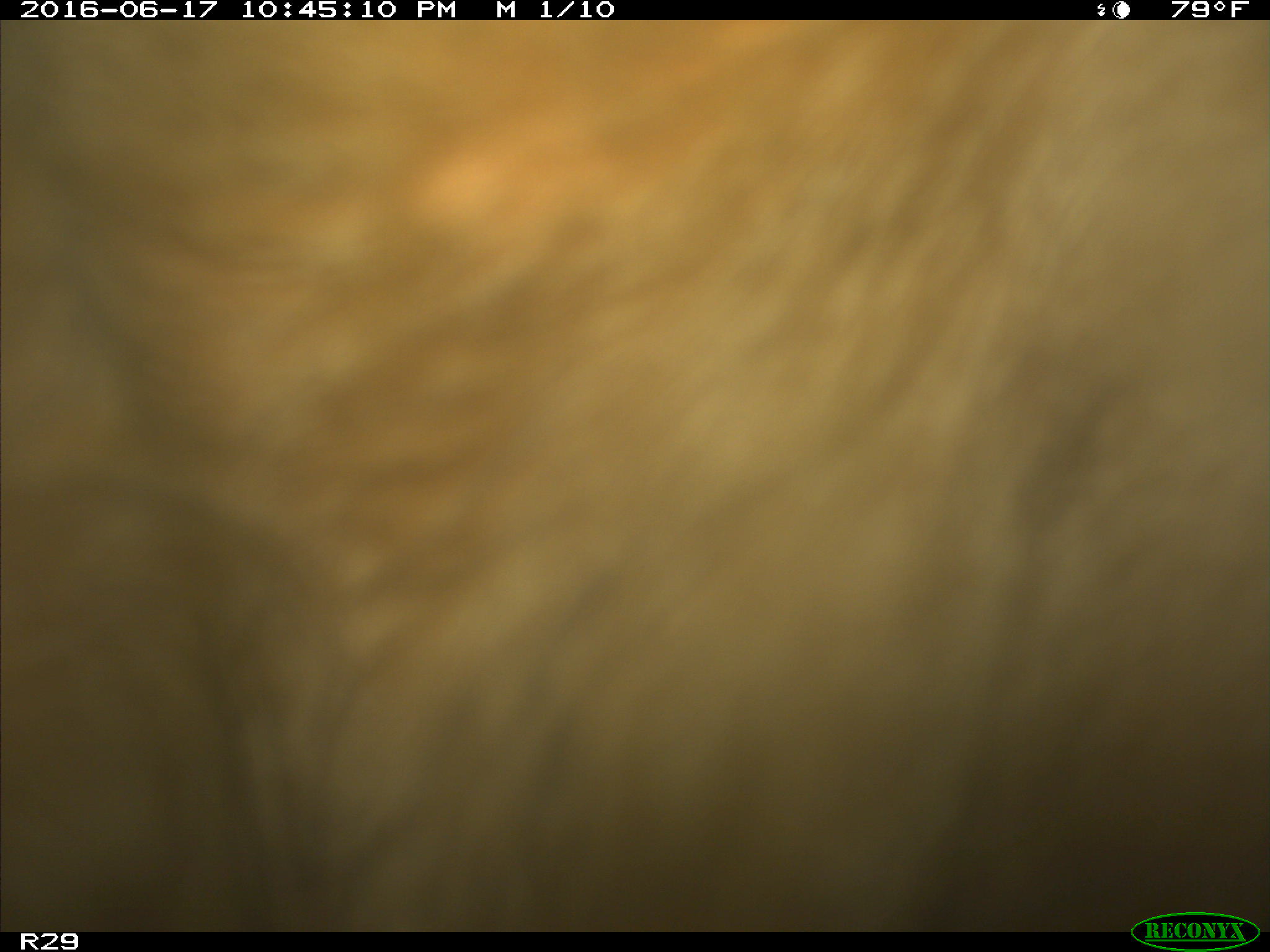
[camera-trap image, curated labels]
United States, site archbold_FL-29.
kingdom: Animalia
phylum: Chordata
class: Mammalia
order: Artiodactyla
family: Bovidae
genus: Bos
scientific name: Bos taurus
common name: domestic cow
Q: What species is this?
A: Bos taurus (domestic cow).